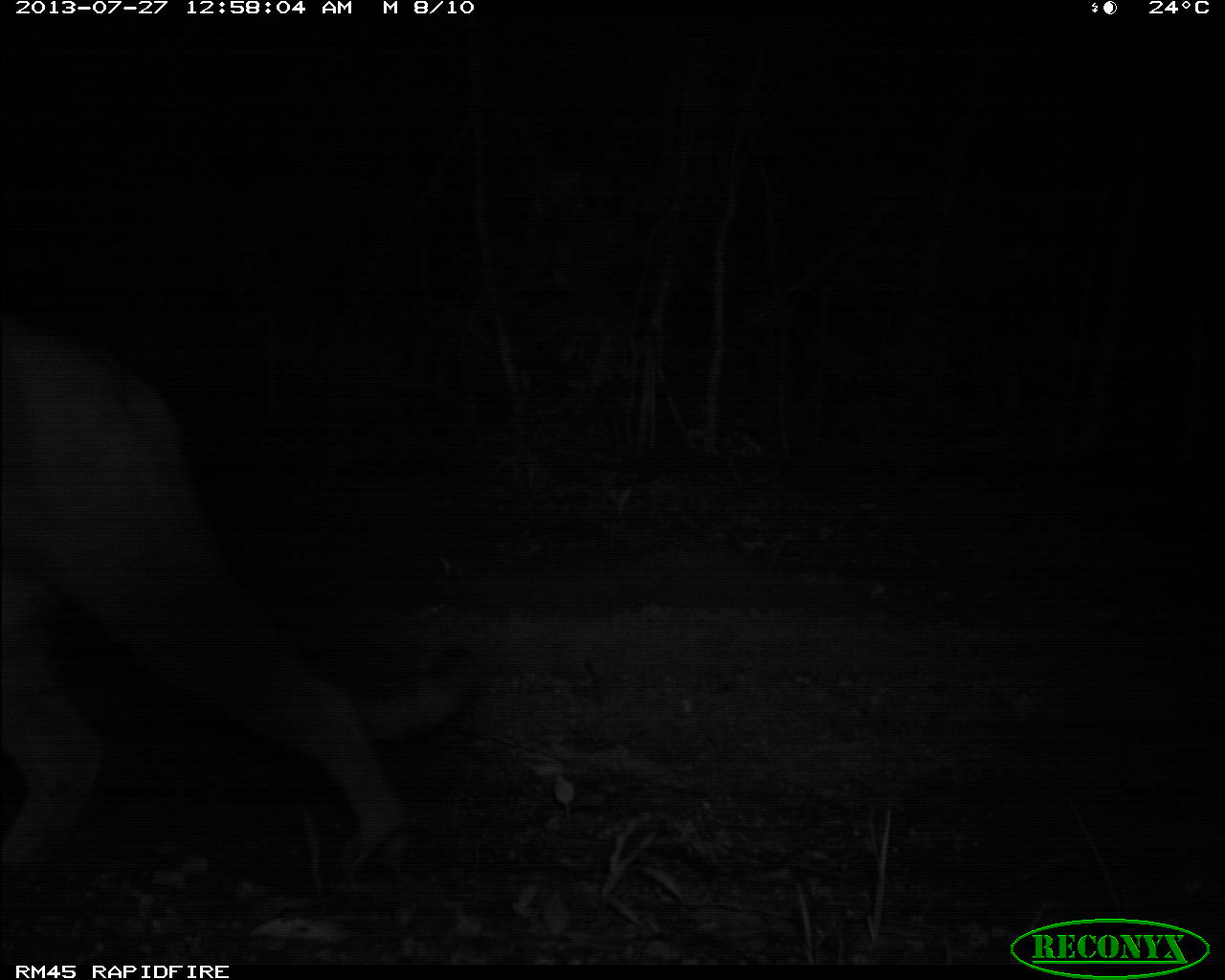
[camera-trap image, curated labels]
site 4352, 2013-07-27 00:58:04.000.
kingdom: Animalia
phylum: Chordata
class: Mammalia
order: Carnivora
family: Felidae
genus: Puma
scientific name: Puma concolor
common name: mountain lion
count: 1